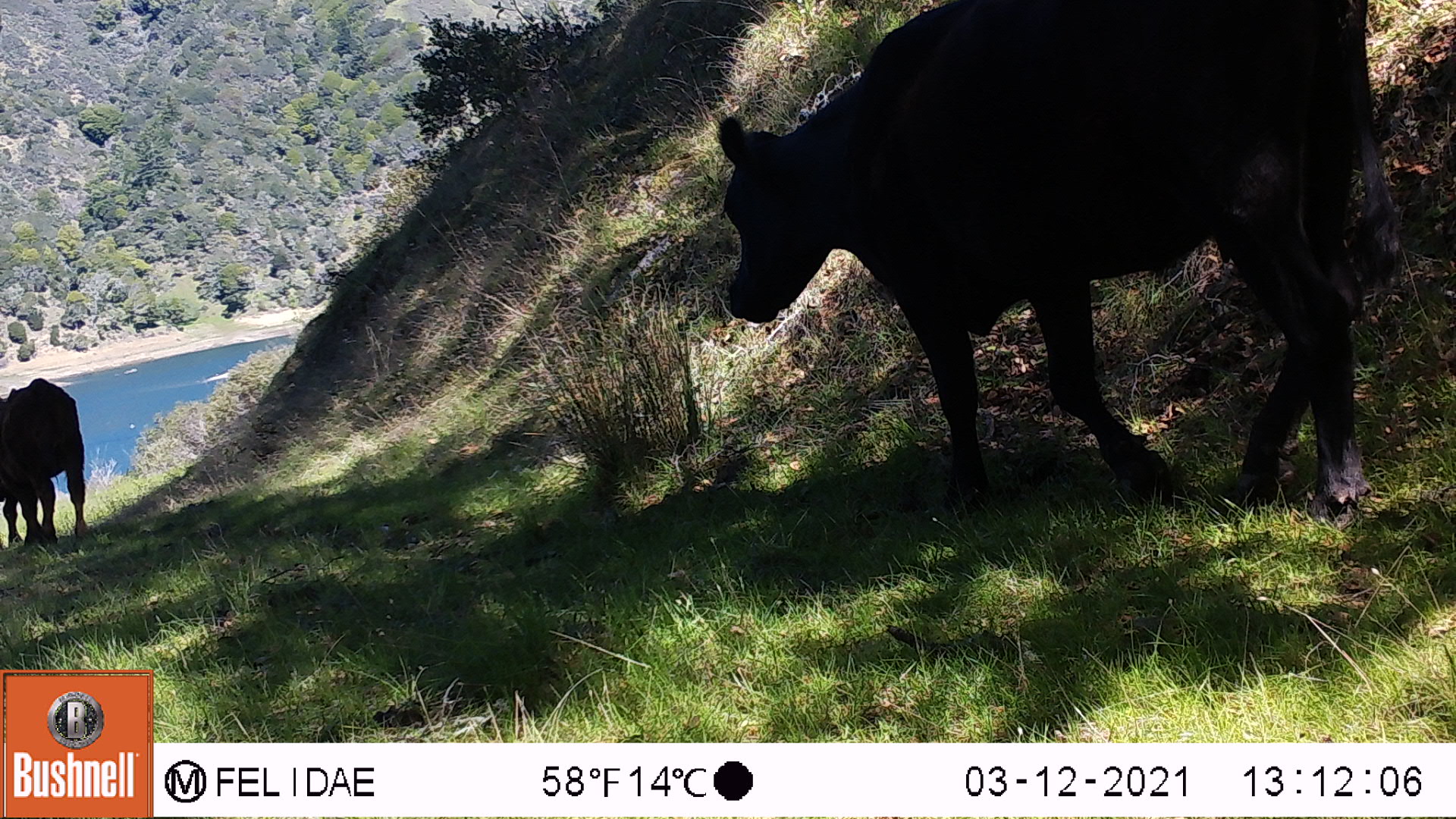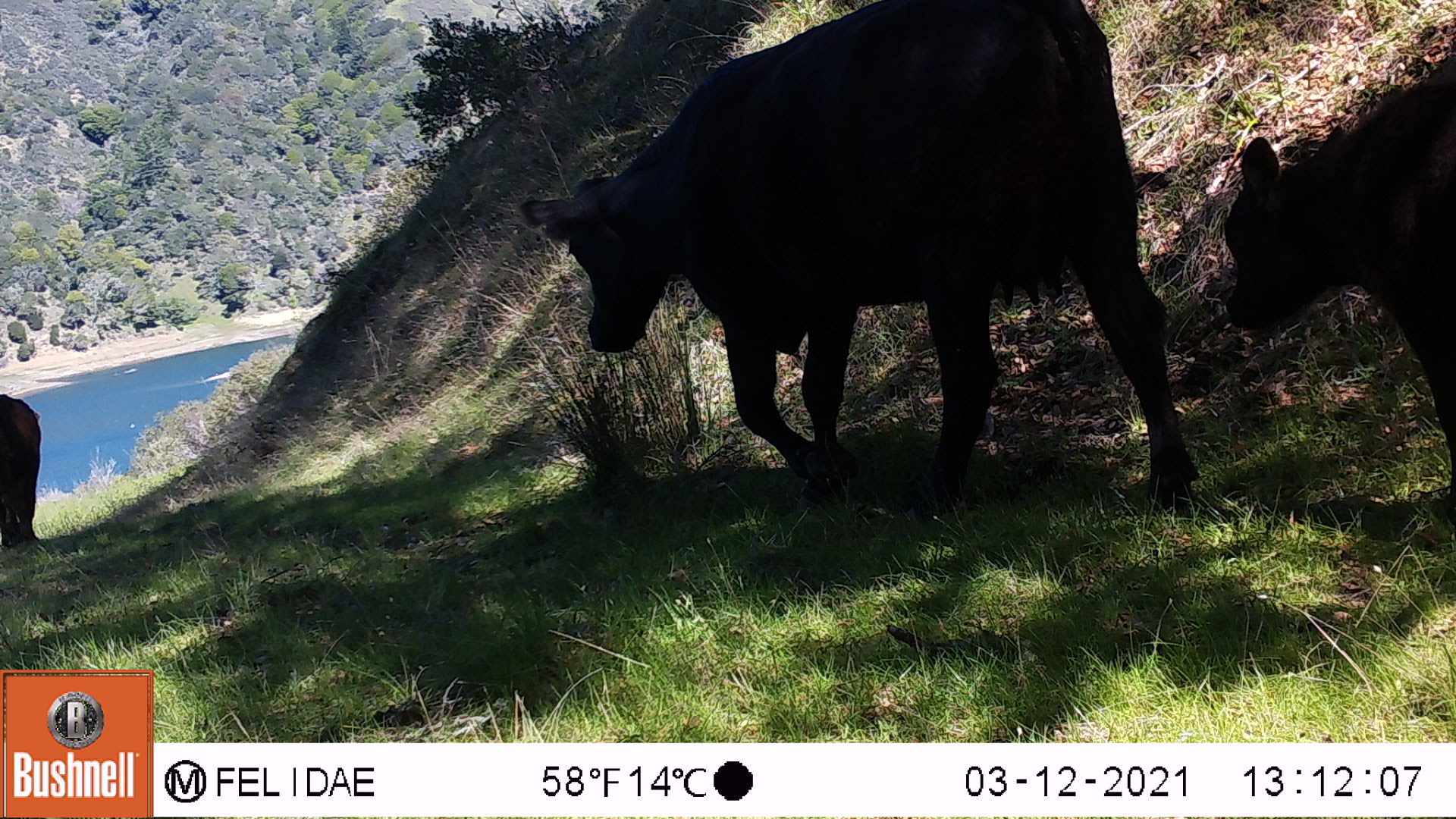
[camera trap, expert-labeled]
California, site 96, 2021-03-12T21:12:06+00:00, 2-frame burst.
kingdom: Animalia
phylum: Chordata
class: Mammalia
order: Artiodactyla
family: Bovidae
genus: Bos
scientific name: Bos taurus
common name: domestic cattle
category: cattle